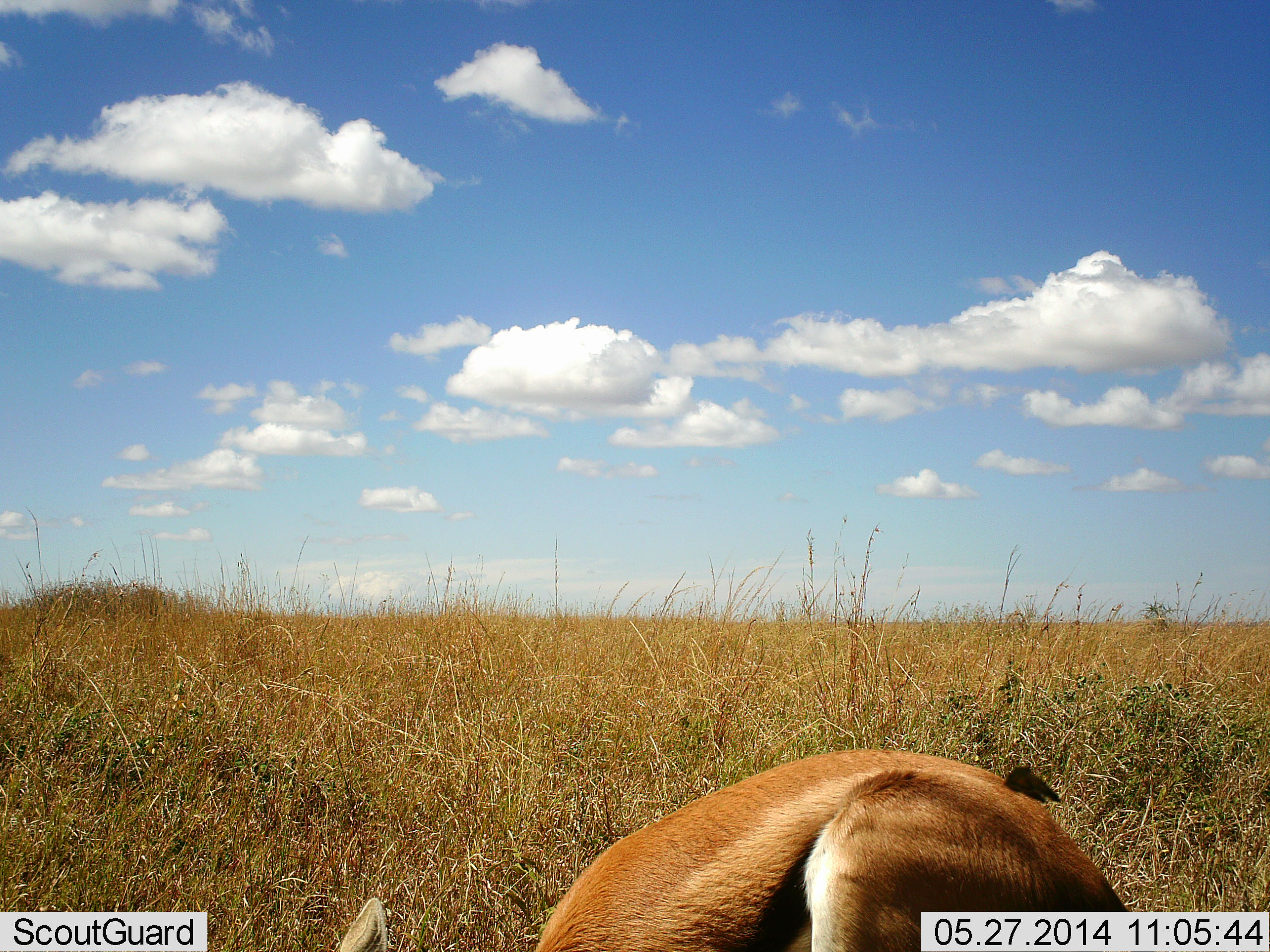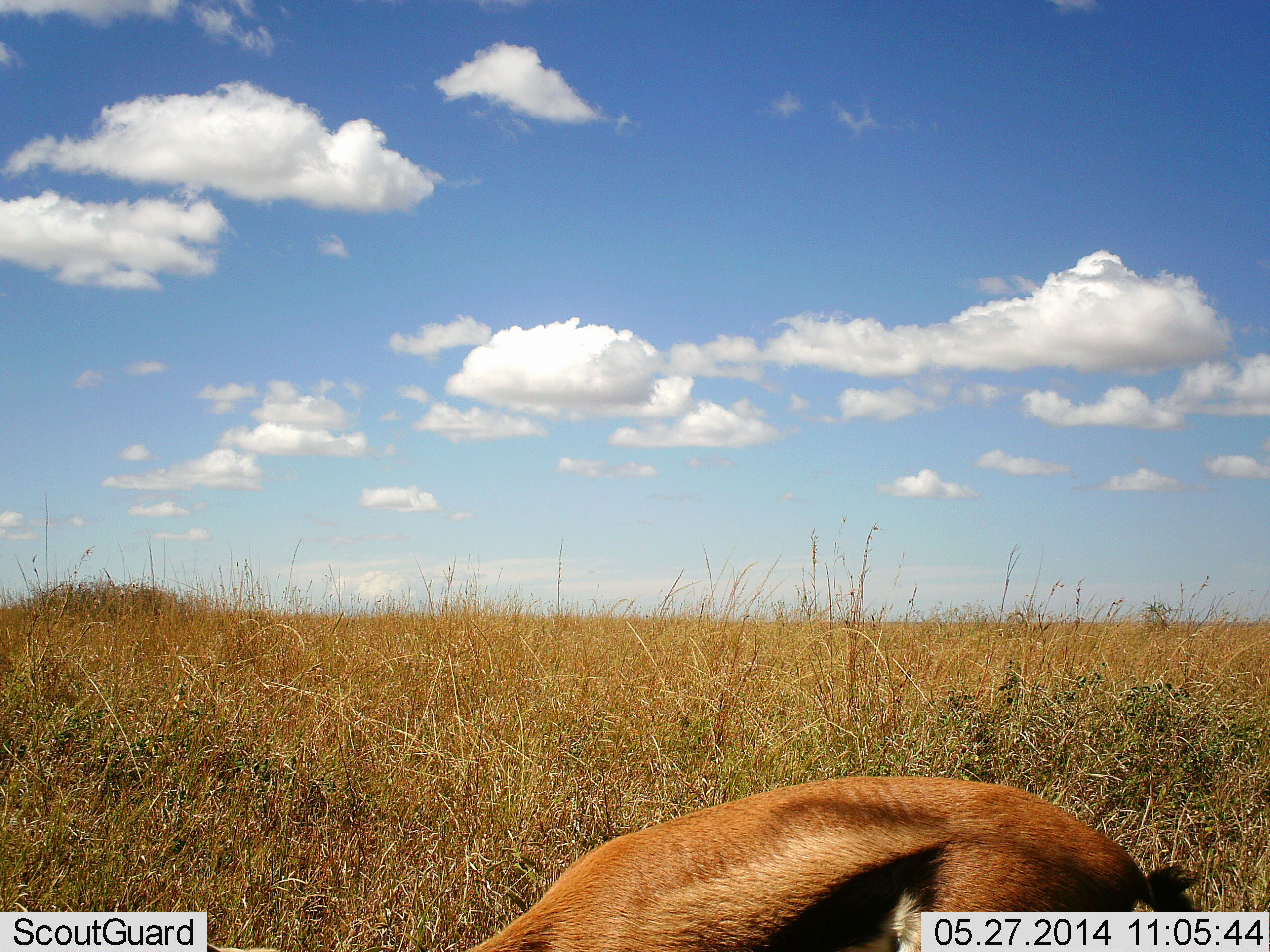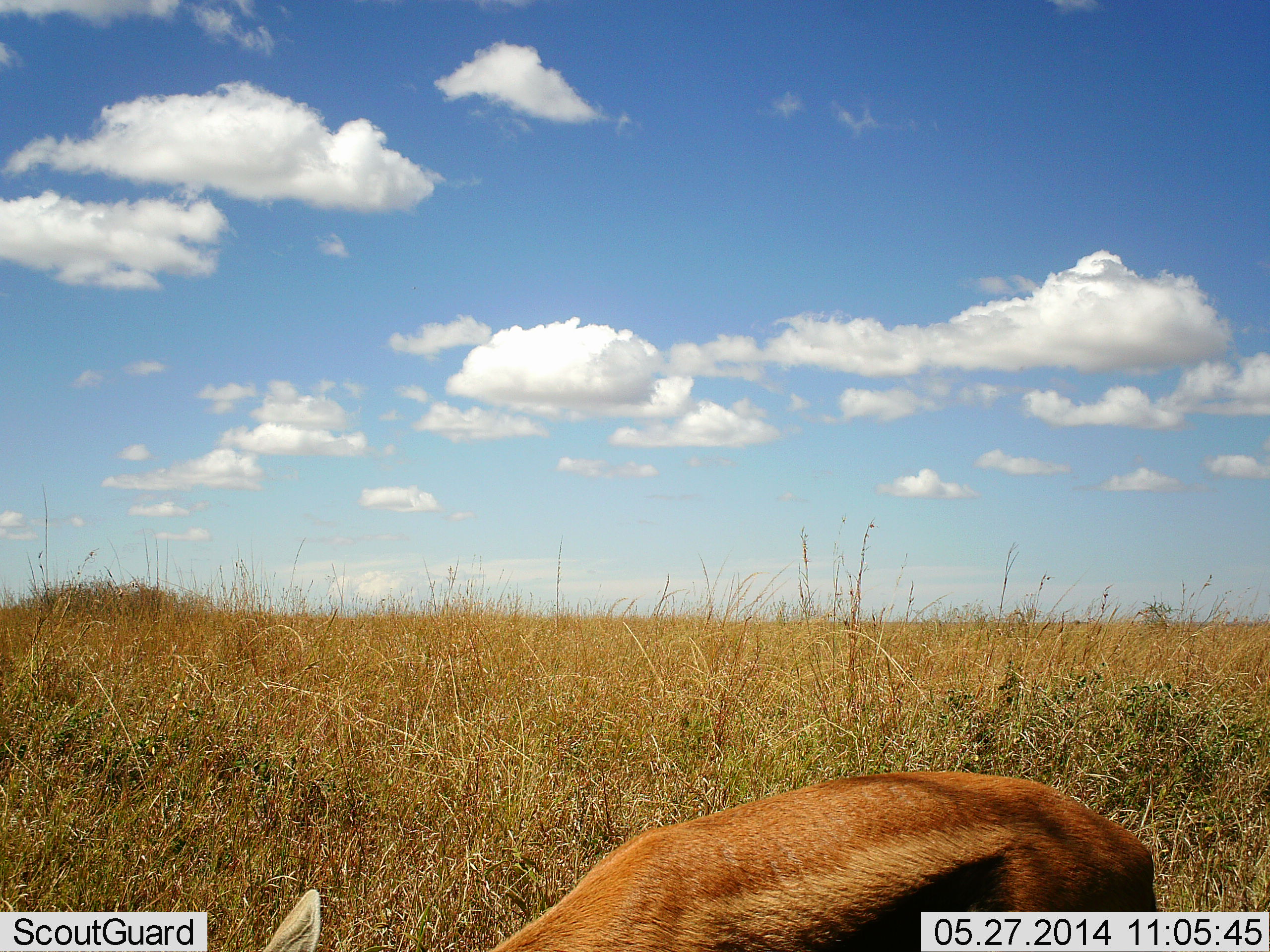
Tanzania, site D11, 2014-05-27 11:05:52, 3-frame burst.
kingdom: Animalia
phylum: Chordata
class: Mammalia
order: Artiodactyla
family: Bovidae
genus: Eudorcas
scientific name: Eudorcas thomsonii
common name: thomson's gazelle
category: gazellethomsons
Gazellethomsons (thomson's gazelle) (Eudorcas thomsonii), count 1. Behavior (volunteer vote fractions): standing 60%, resting 0%, moving 0%, interacting 0%. Young present (vote fraction): 0%. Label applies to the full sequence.